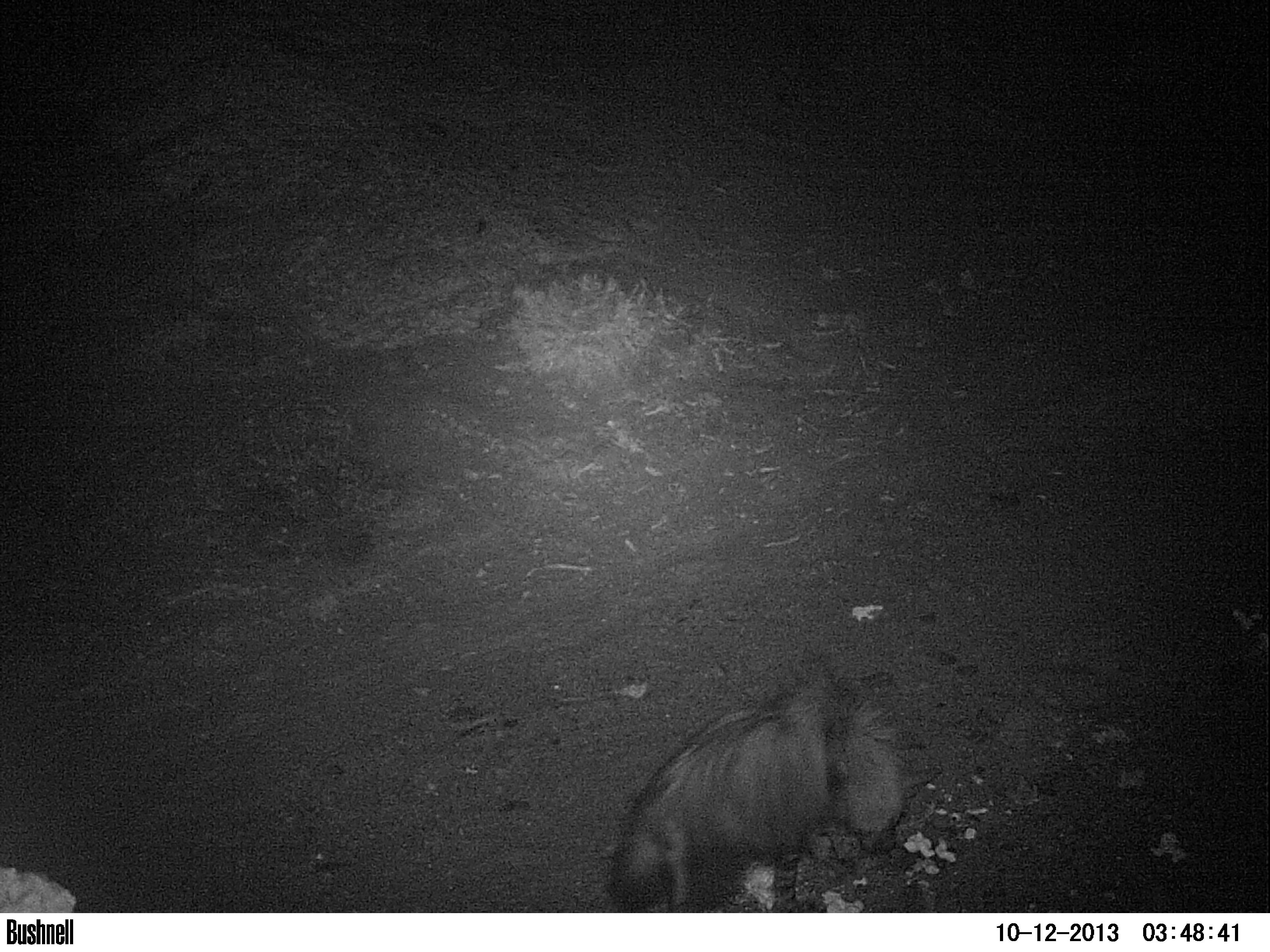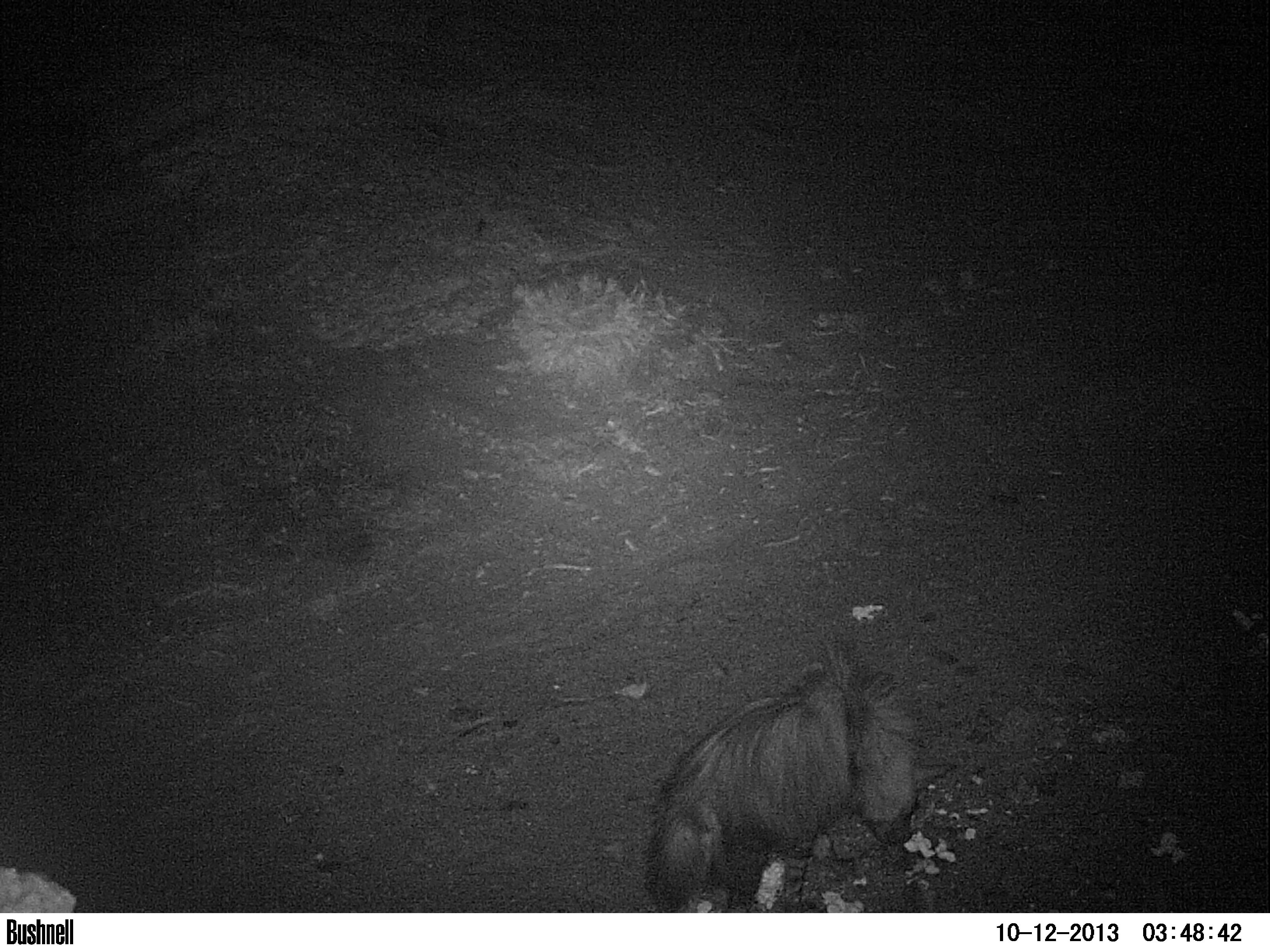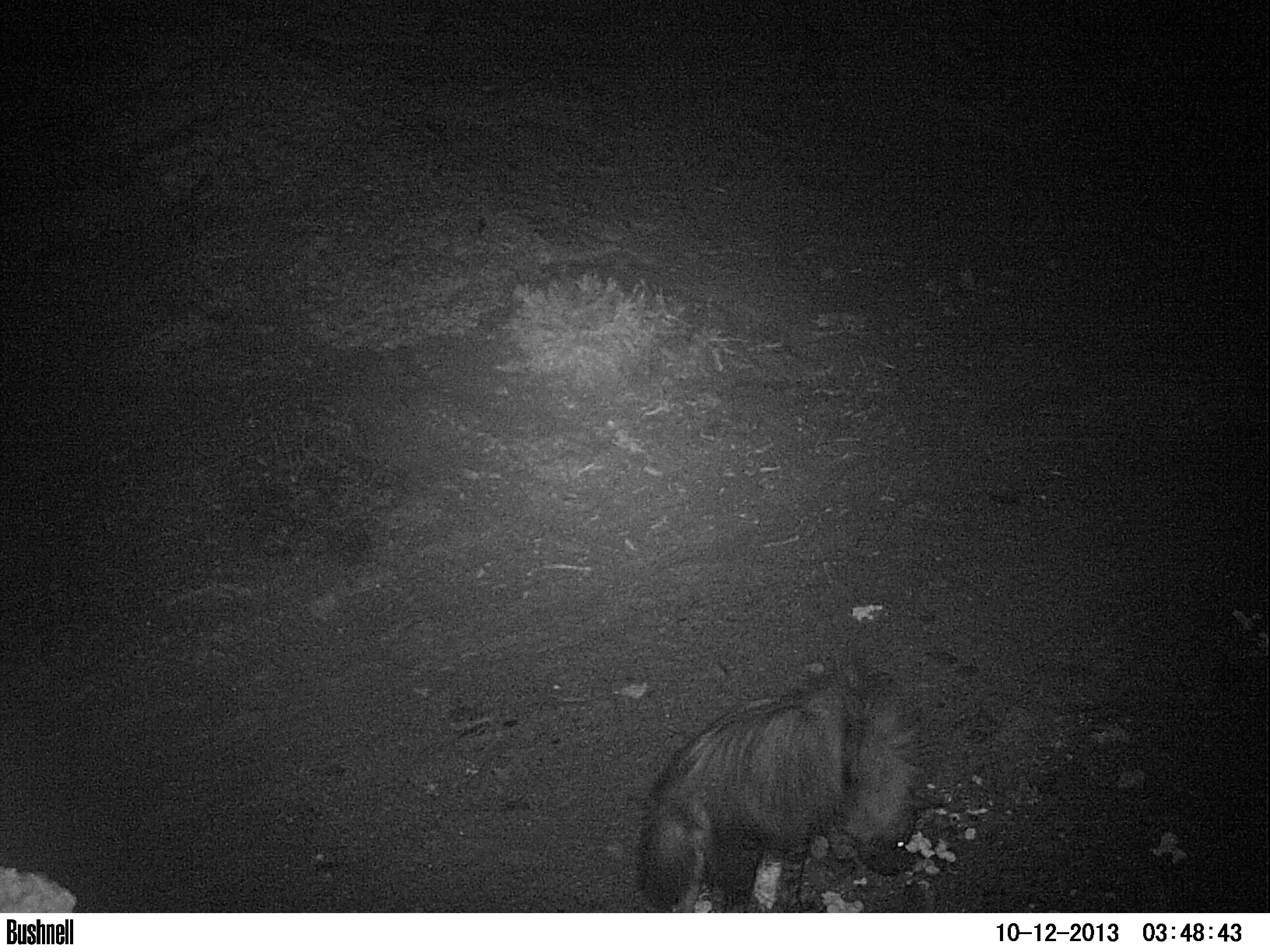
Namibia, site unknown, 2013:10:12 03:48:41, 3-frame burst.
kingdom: Animalia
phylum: Chordata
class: Mammalia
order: Carnivora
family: Hyaenidae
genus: Parahyaena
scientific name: Parahyaena brunnea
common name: brown hyena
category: hyaena brunnea